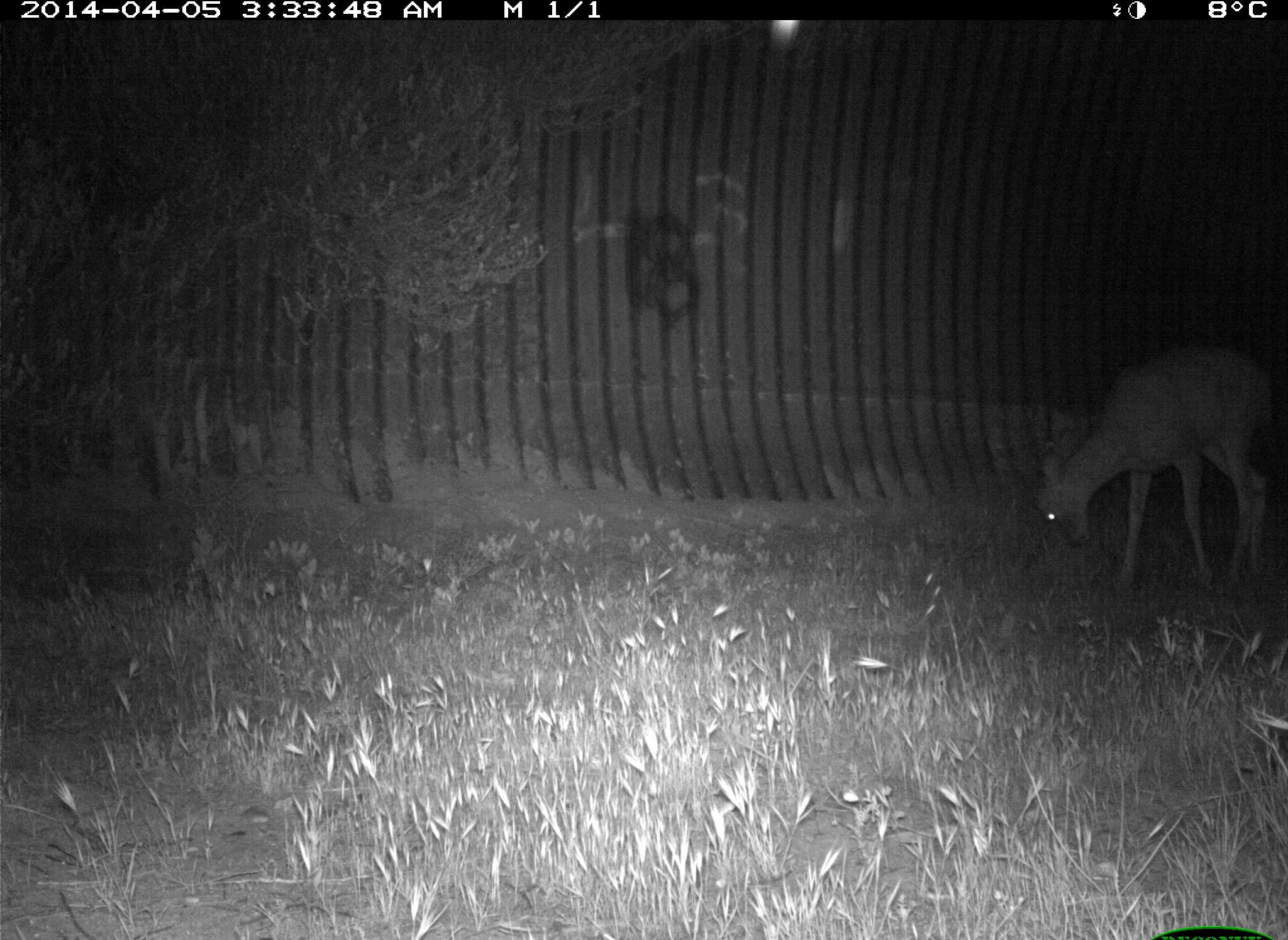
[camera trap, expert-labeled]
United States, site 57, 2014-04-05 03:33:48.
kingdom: Animalia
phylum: Chordata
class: Mammalia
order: Artiodactyla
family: Cervidae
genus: Odocoileus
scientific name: Odocoileus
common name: deer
Deer (Odocoileus).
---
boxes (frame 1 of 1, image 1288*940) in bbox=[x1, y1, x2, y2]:
deer: bbox=[1028, 340, 1280, 599]